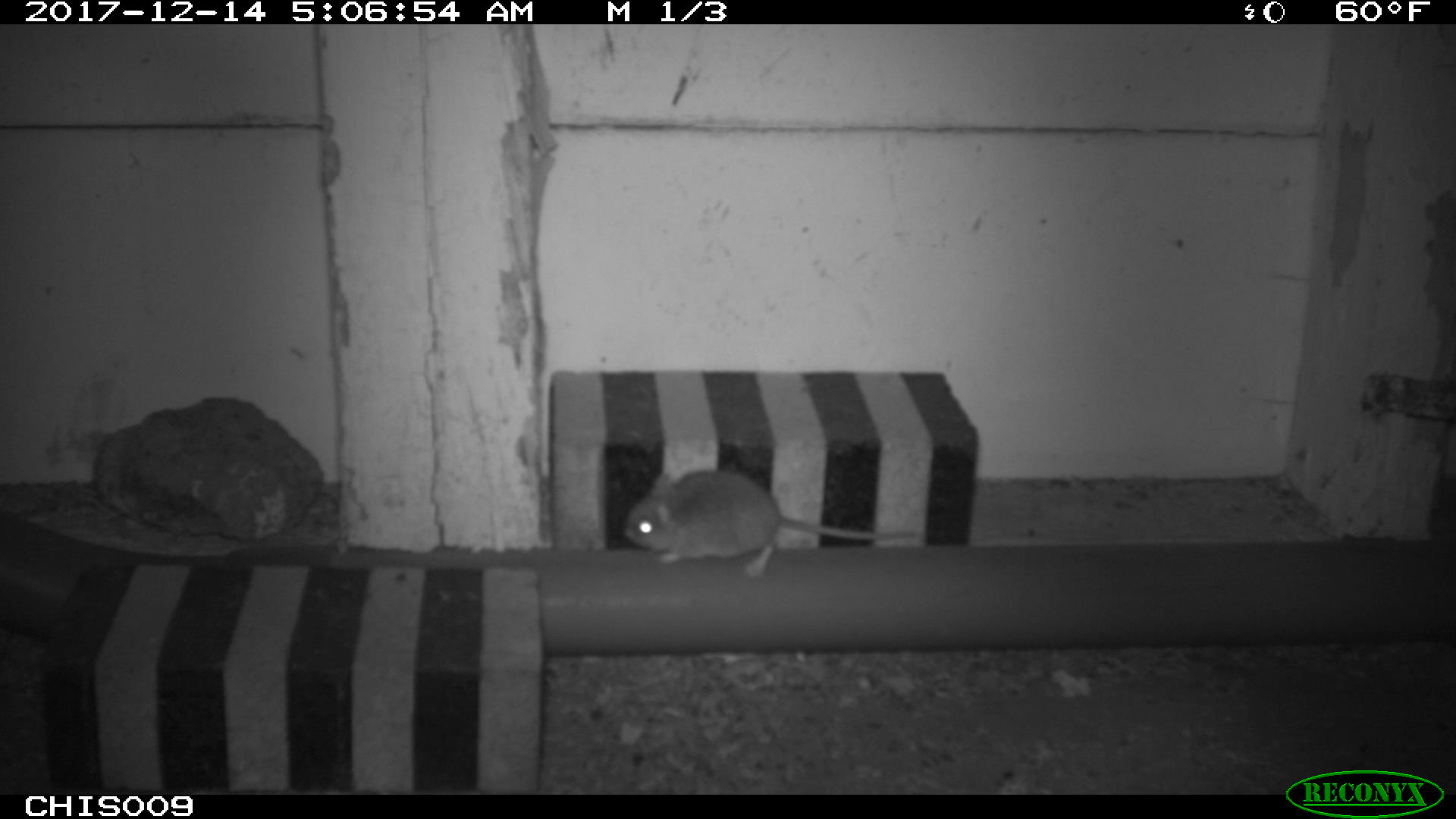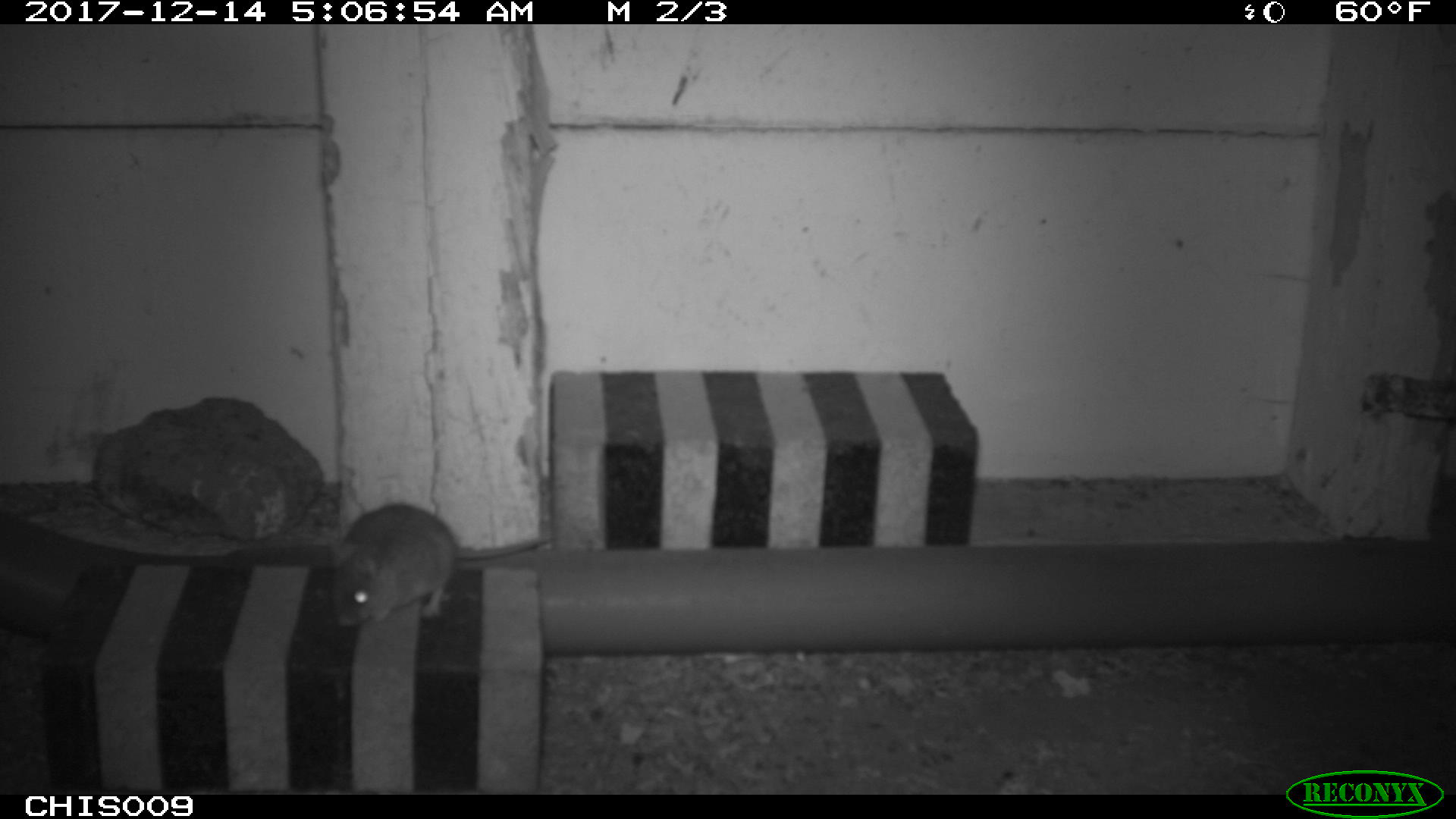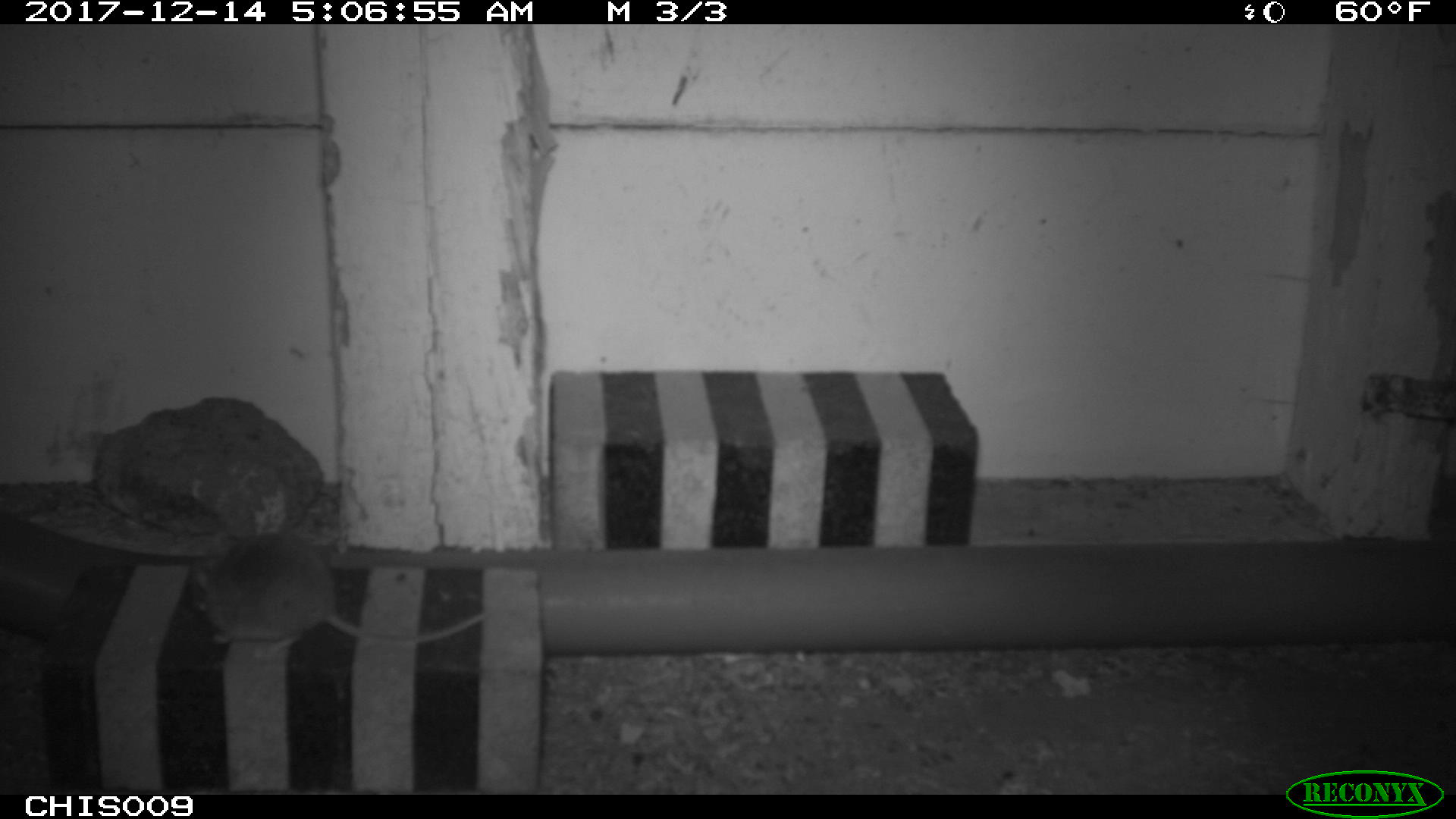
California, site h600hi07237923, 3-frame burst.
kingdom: Animalia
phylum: Chordata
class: Mammalia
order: Rodentia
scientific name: Rodentia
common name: rodent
Rodent (Rodentia).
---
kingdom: Animalia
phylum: Chordata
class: Aves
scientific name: Aves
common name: bird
Bird (Aves).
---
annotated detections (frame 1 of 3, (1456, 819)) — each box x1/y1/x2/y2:
rodent: 623/469/915/577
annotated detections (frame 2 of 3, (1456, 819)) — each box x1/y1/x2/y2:
rodent: 329/502/557/627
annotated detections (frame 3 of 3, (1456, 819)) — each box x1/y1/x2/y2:
bird: 191/535/488/661